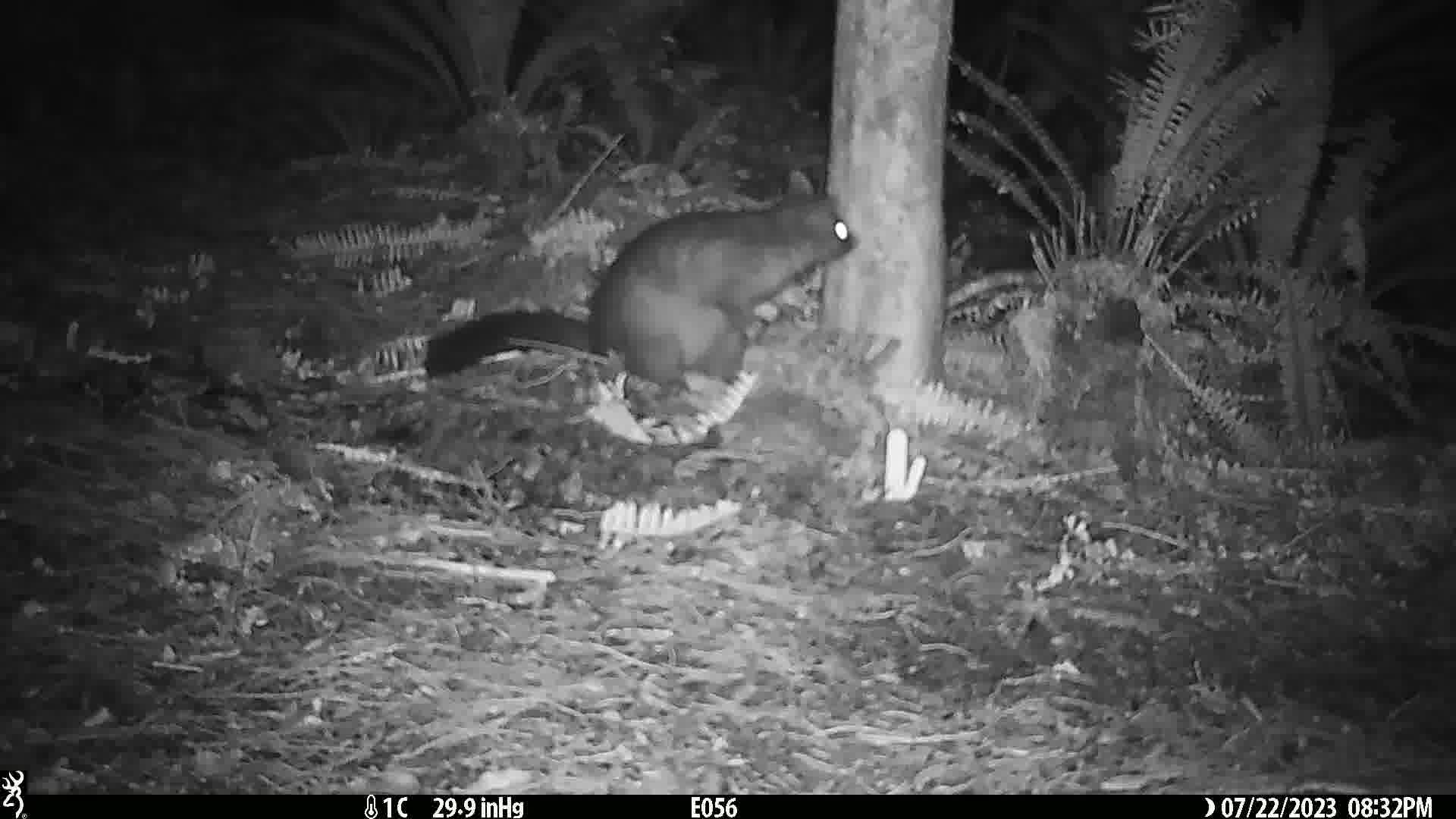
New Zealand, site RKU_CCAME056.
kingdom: Animalia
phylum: Chordata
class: Mammalia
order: Diprotodontia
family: Phalangeridae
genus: Trichosurus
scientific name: Trichosurus vulpecula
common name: common brushtail possum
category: possum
Possum (common brushtail possum) (Trichosurus vulpecula).